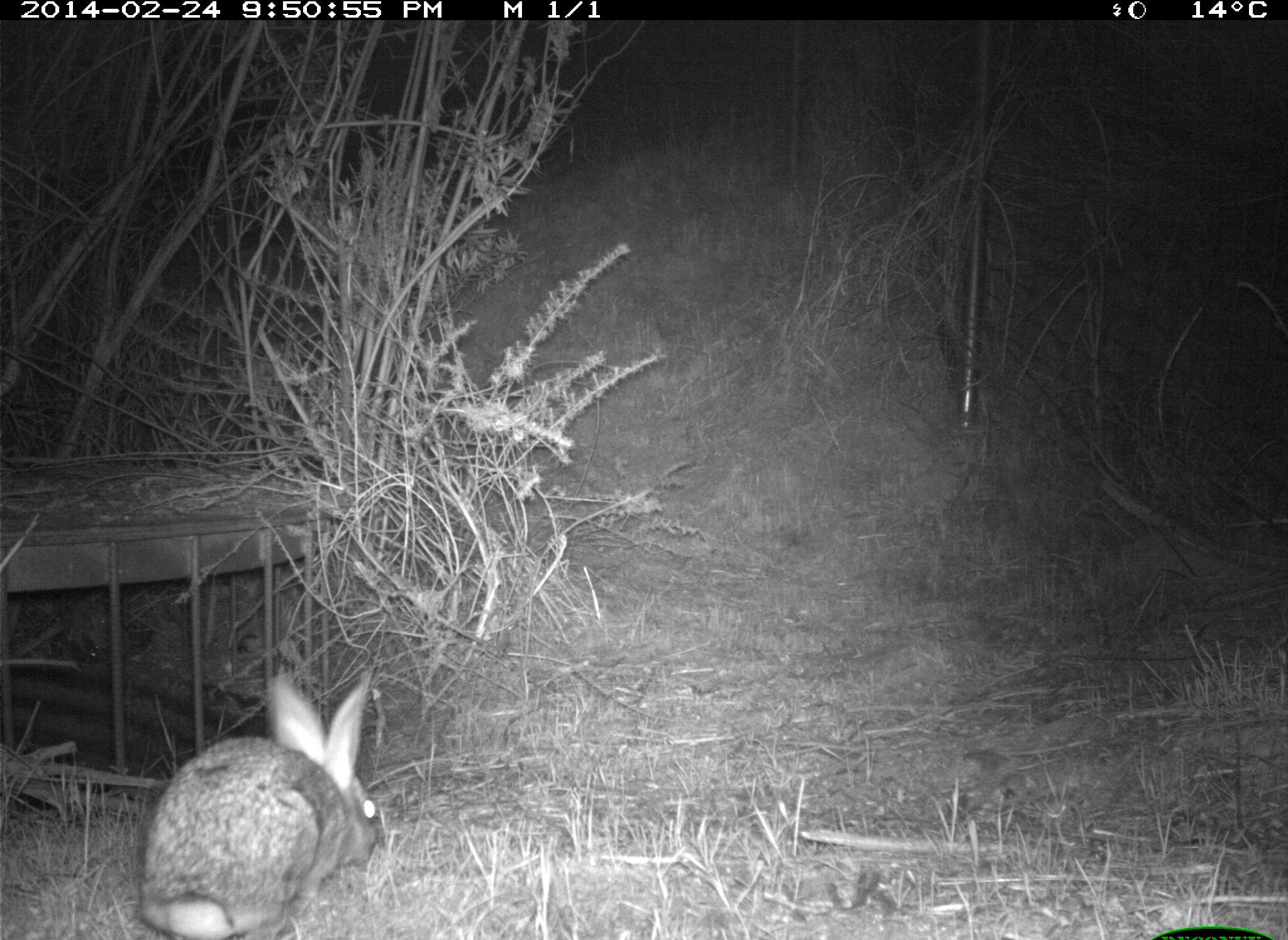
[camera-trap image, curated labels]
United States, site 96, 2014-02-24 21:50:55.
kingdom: Animalia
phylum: Chordata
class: Mammalia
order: Lagomorpha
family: Leporidae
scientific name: Leporidae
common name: rabbits and hares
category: rabbit